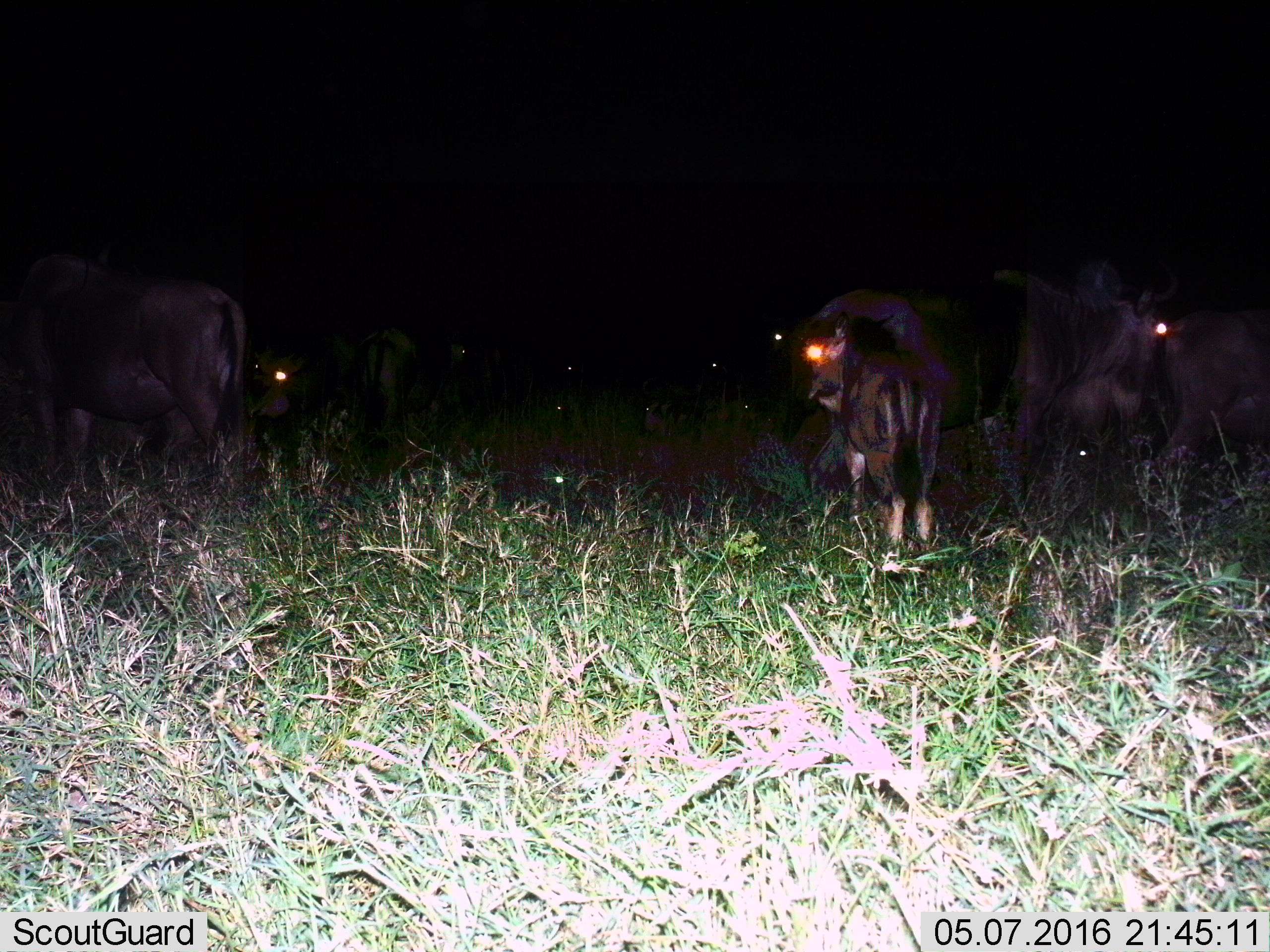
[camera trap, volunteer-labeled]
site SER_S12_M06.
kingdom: Animalia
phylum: Chordata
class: Mammalia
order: Artiodactyla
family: Bovidae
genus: Connochaetes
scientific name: Connochaetes taurinus taurinus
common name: blue wildebeest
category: wildebeestblue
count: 11-50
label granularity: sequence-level